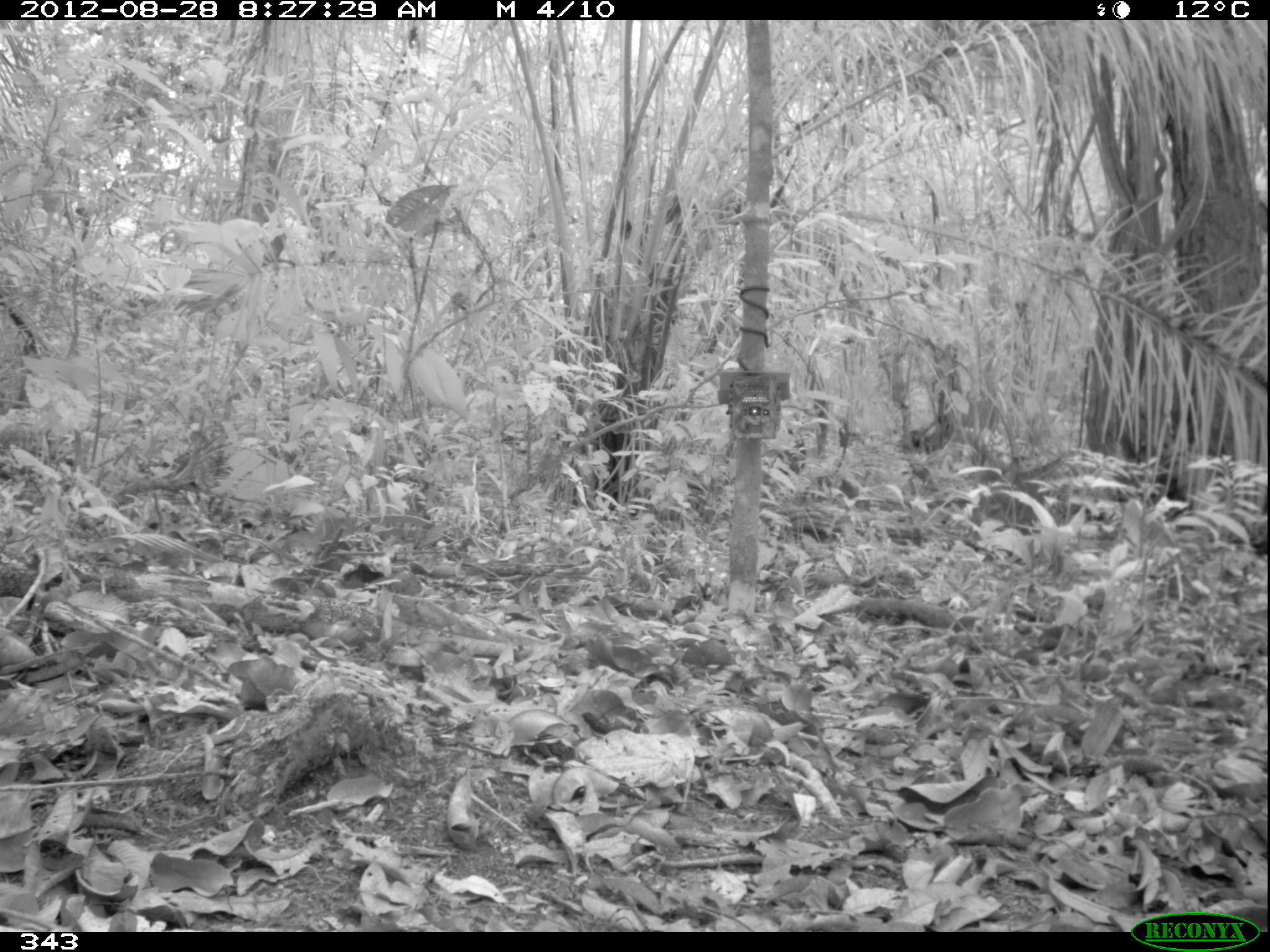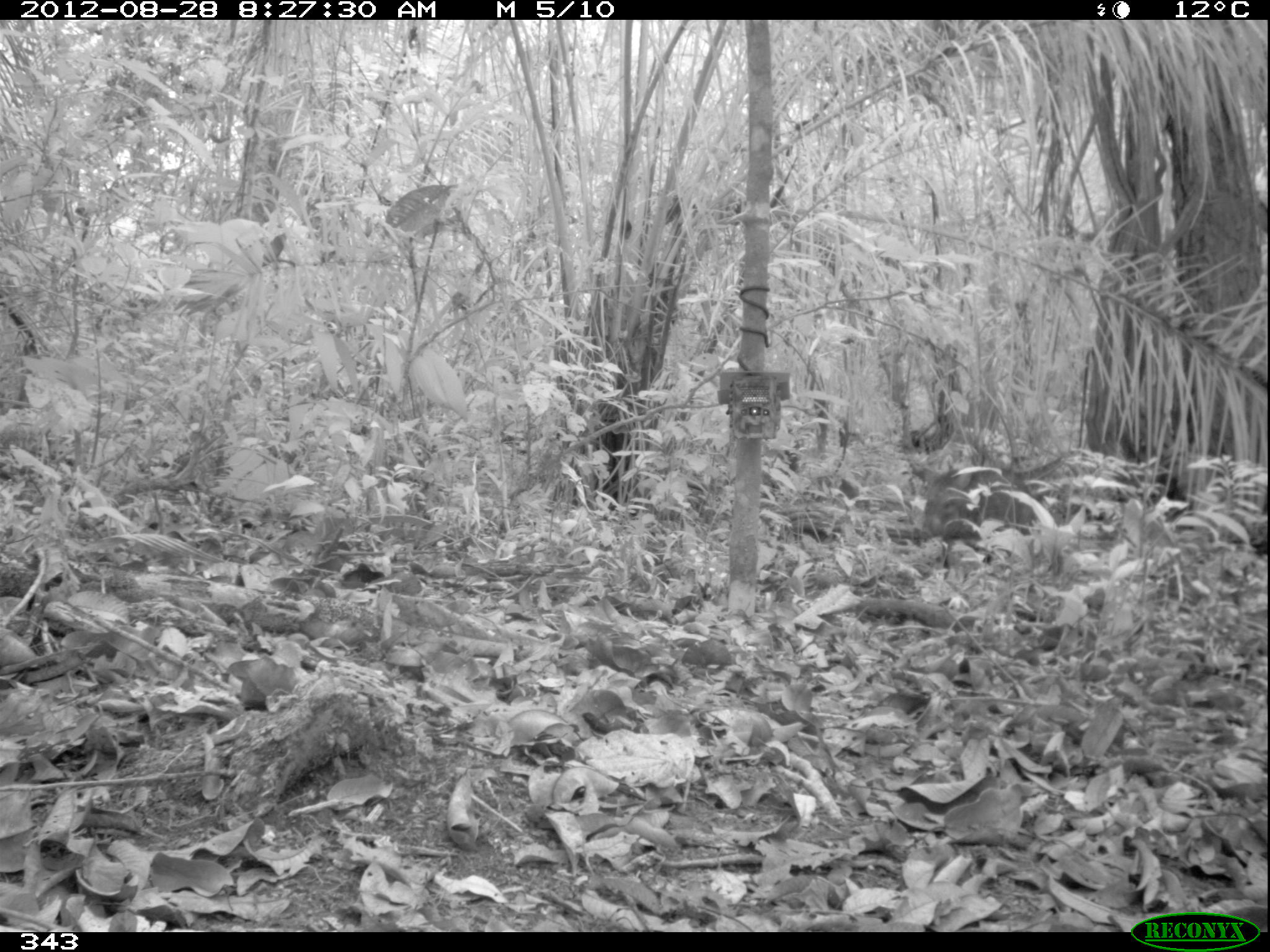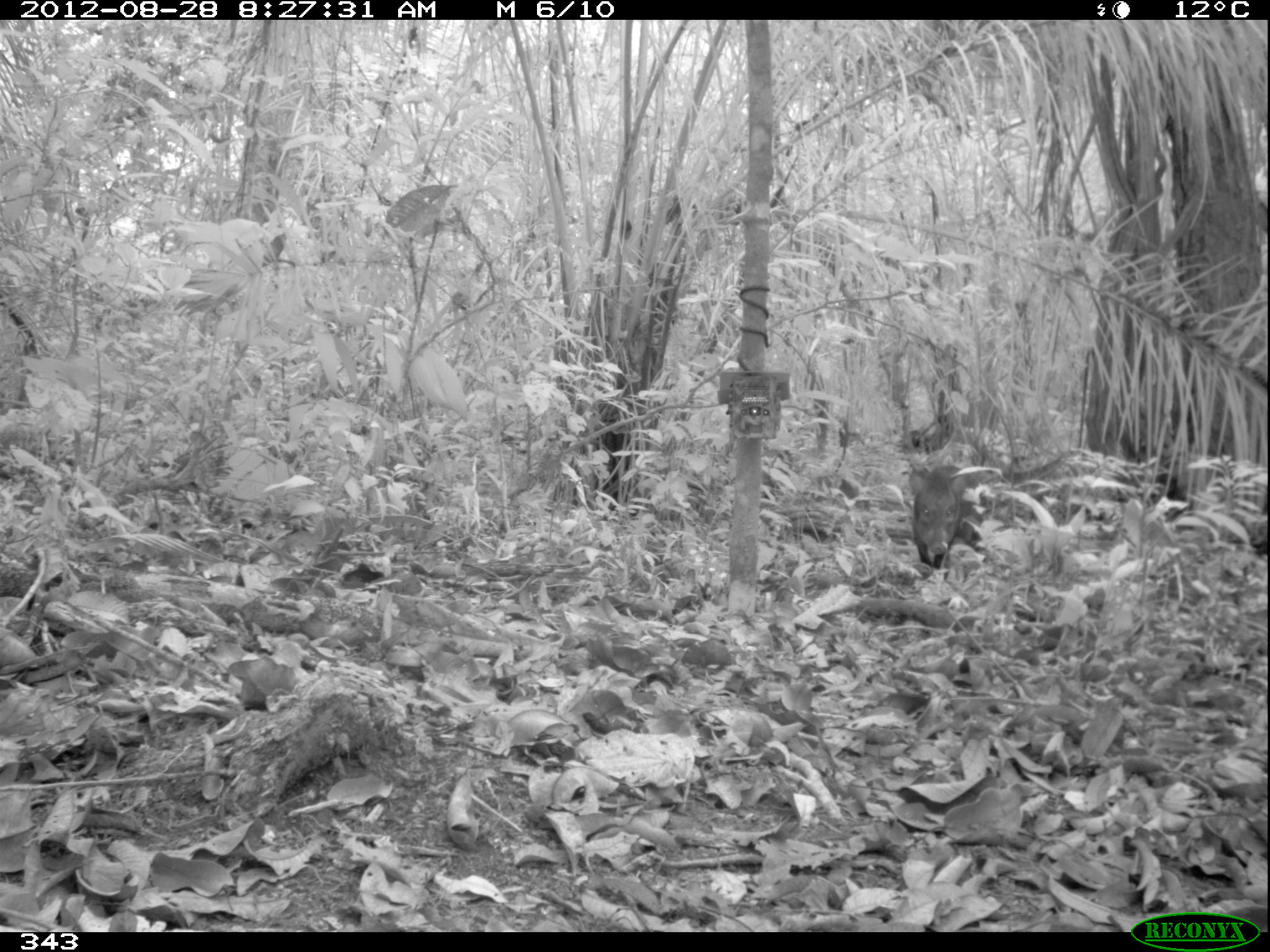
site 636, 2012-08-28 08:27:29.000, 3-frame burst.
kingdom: Animalia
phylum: Chordata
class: Mammalia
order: Artiodactyla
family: Tayassuidae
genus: Pecari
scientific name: Pecari tajacu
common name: collared peccary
Pecari tajacu (collared peccary).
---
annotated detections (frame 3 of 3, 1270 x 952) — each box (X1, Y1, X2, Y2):
pecari tajacu: (896, 465, 994, 568)